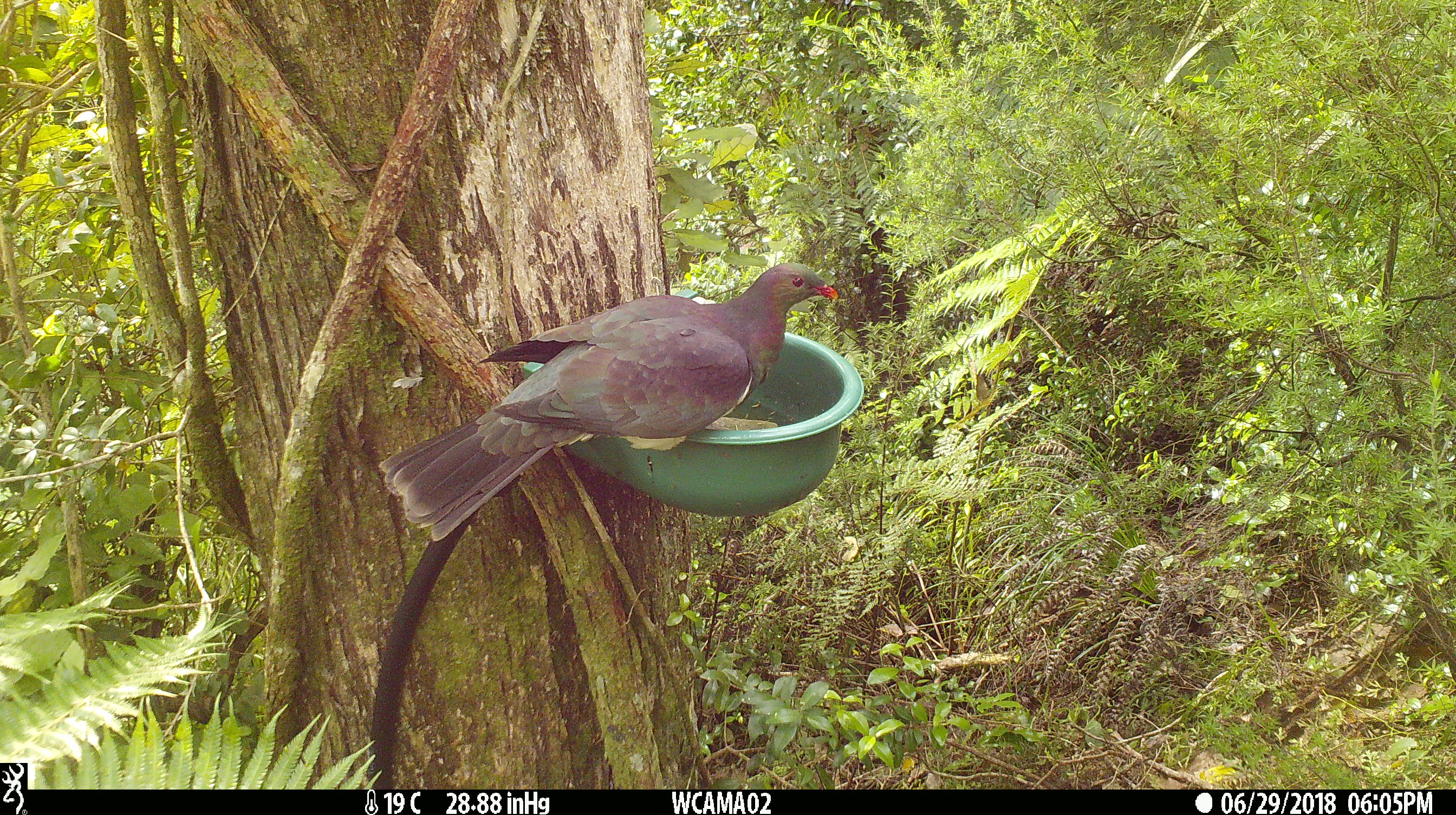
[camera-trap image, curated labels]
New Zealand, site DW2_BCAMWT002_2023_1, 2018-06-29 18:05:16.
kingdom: Animalia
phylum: Chordata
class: Aves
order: Columbiformes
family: Columbidae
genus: Hemiphaga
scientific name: Hemiphaga novaeseelandiae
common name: new zealand pigeon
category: kereru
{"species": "kereru (new zealand pigeon) (Hemiphaga novaeseelandiae)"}